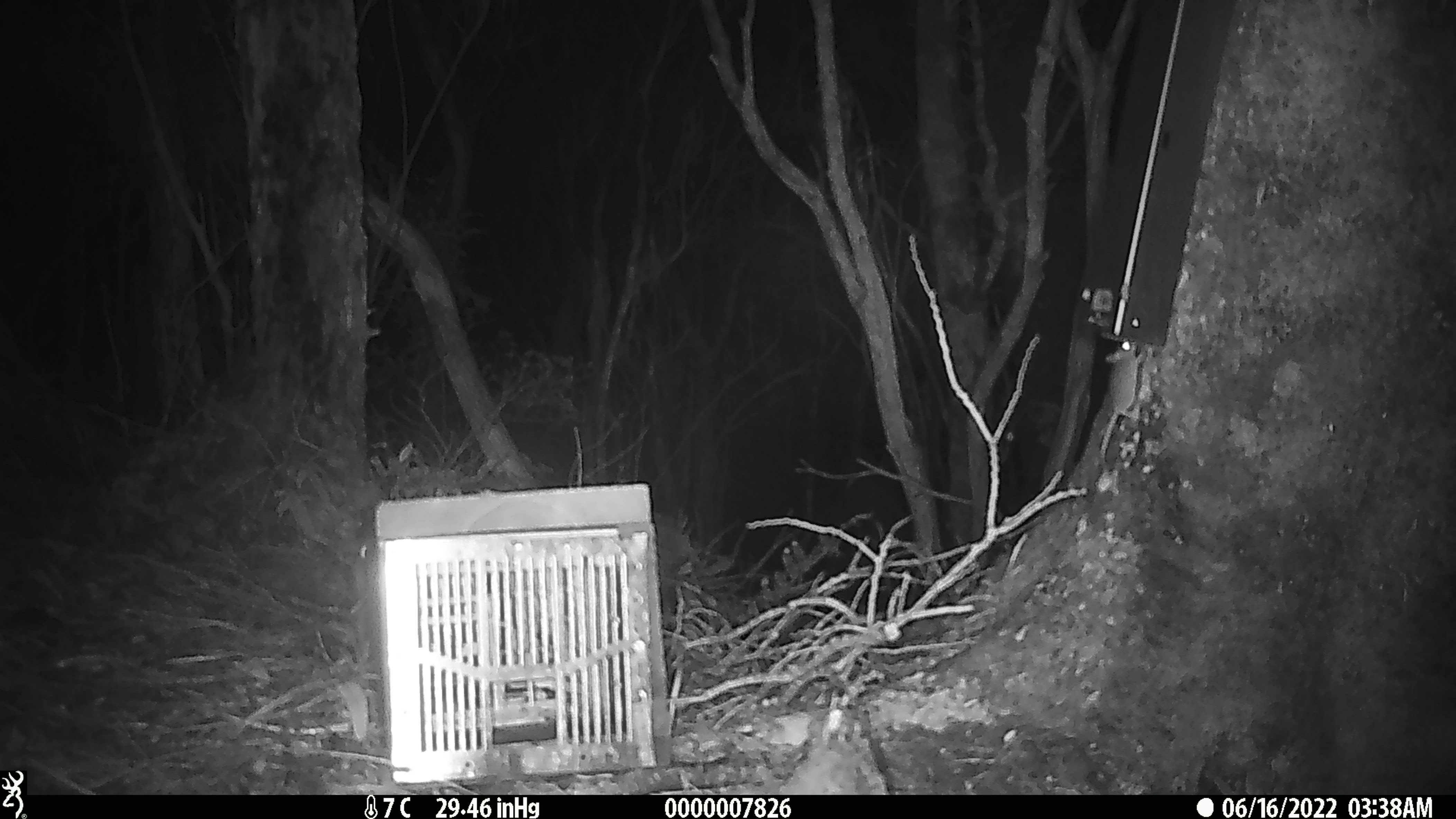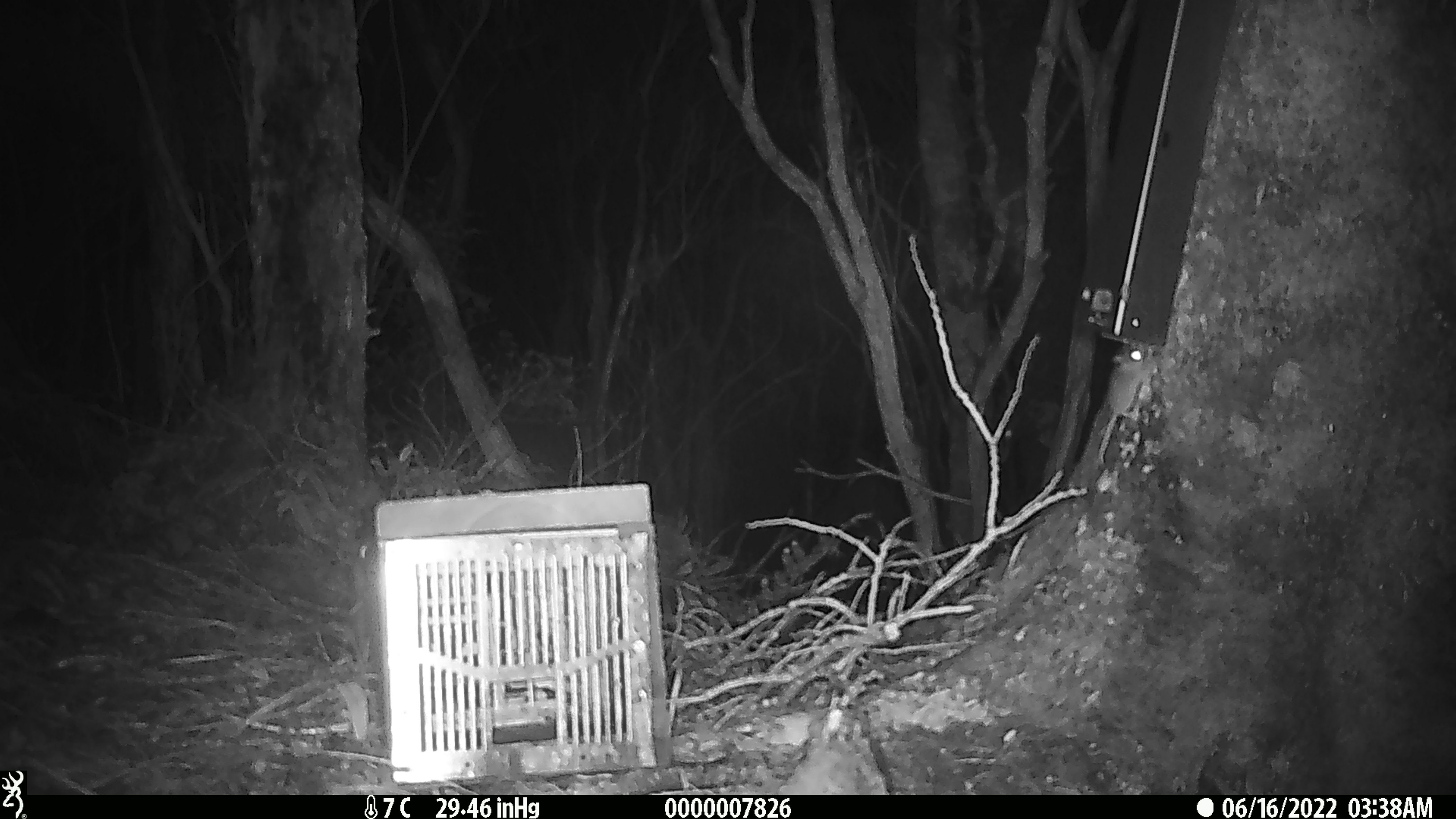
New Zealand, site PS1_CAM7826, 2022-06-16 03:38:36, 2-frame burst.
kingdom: Animalia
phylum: Chordata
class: Mammalia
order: Rodentia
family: Muridae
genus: Mus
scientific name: Mus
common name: mouse